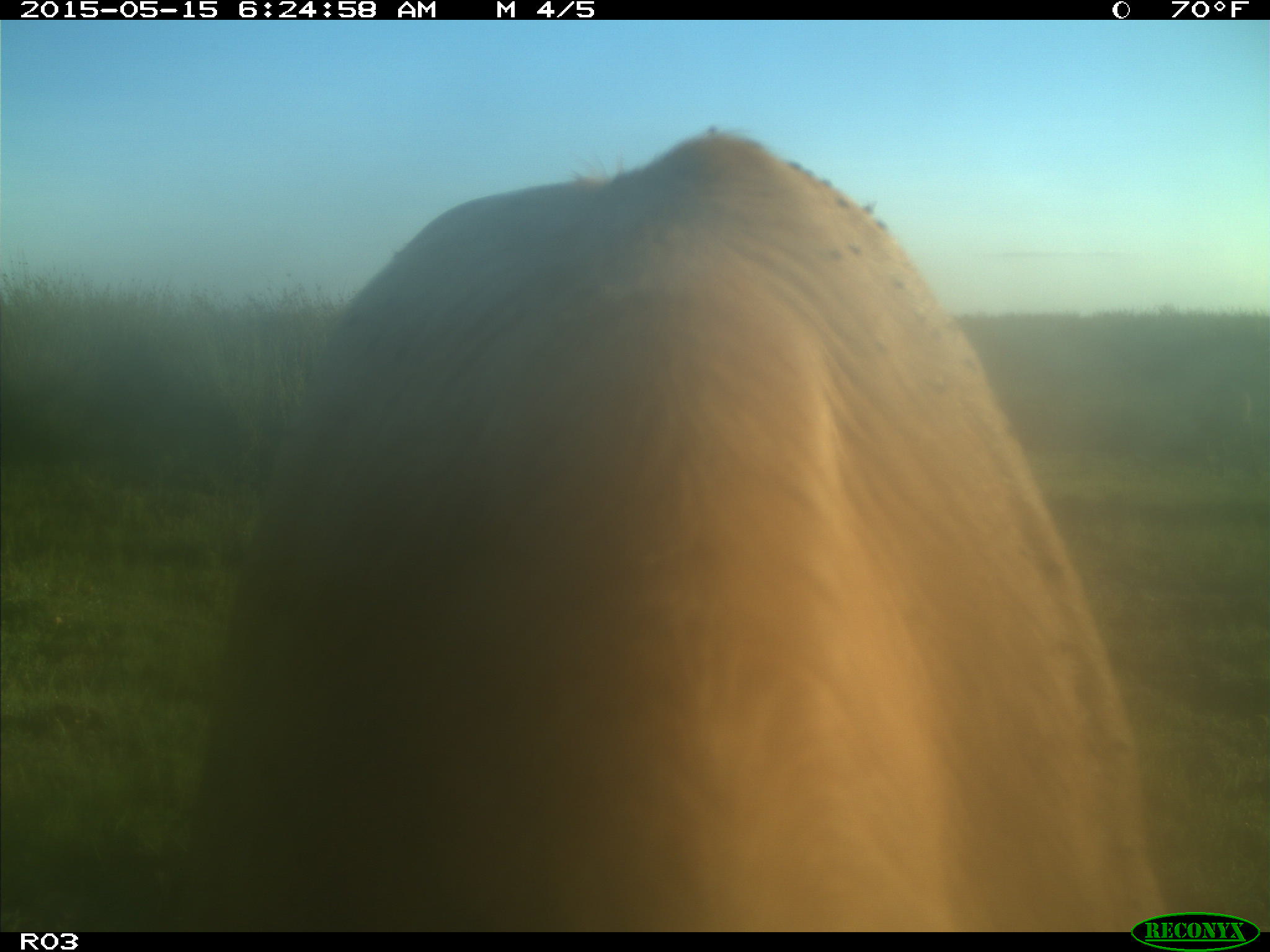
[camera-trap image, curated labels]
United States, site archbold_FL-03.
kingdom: Animalia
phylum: Chordata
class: Mammalia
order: Artiodactyla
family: Bovidae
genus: Bos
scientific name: Bos taurus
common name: domestic cow